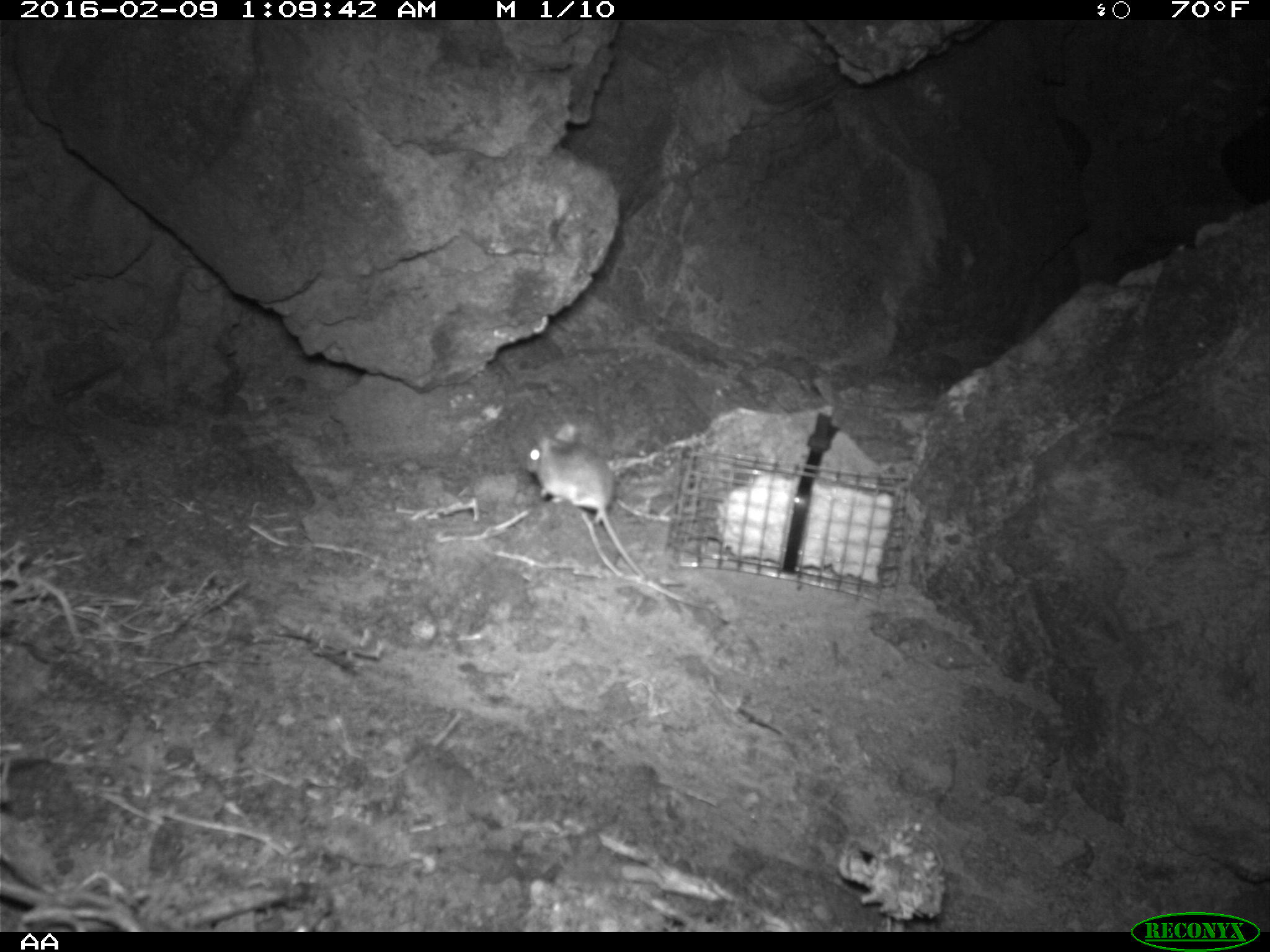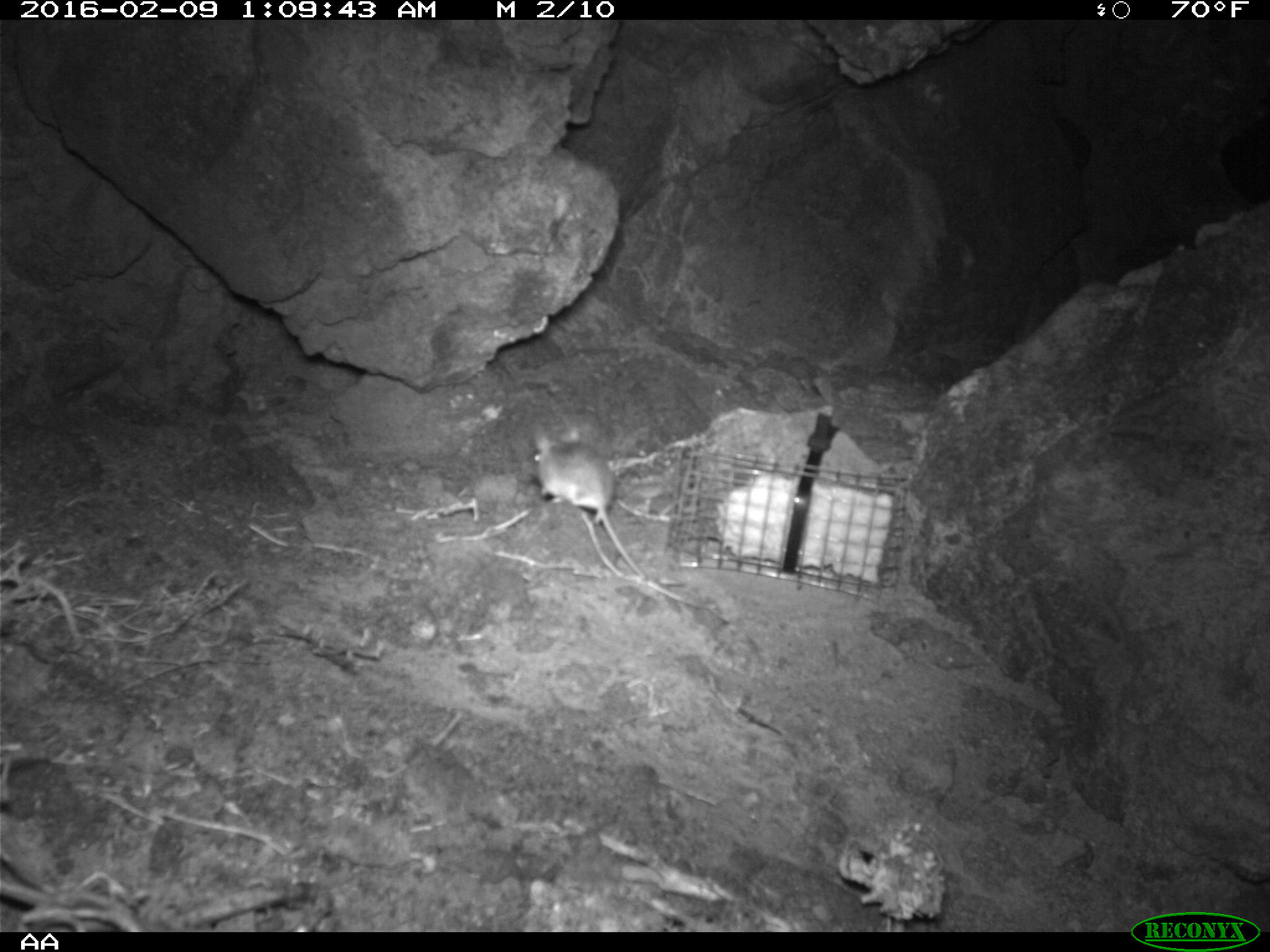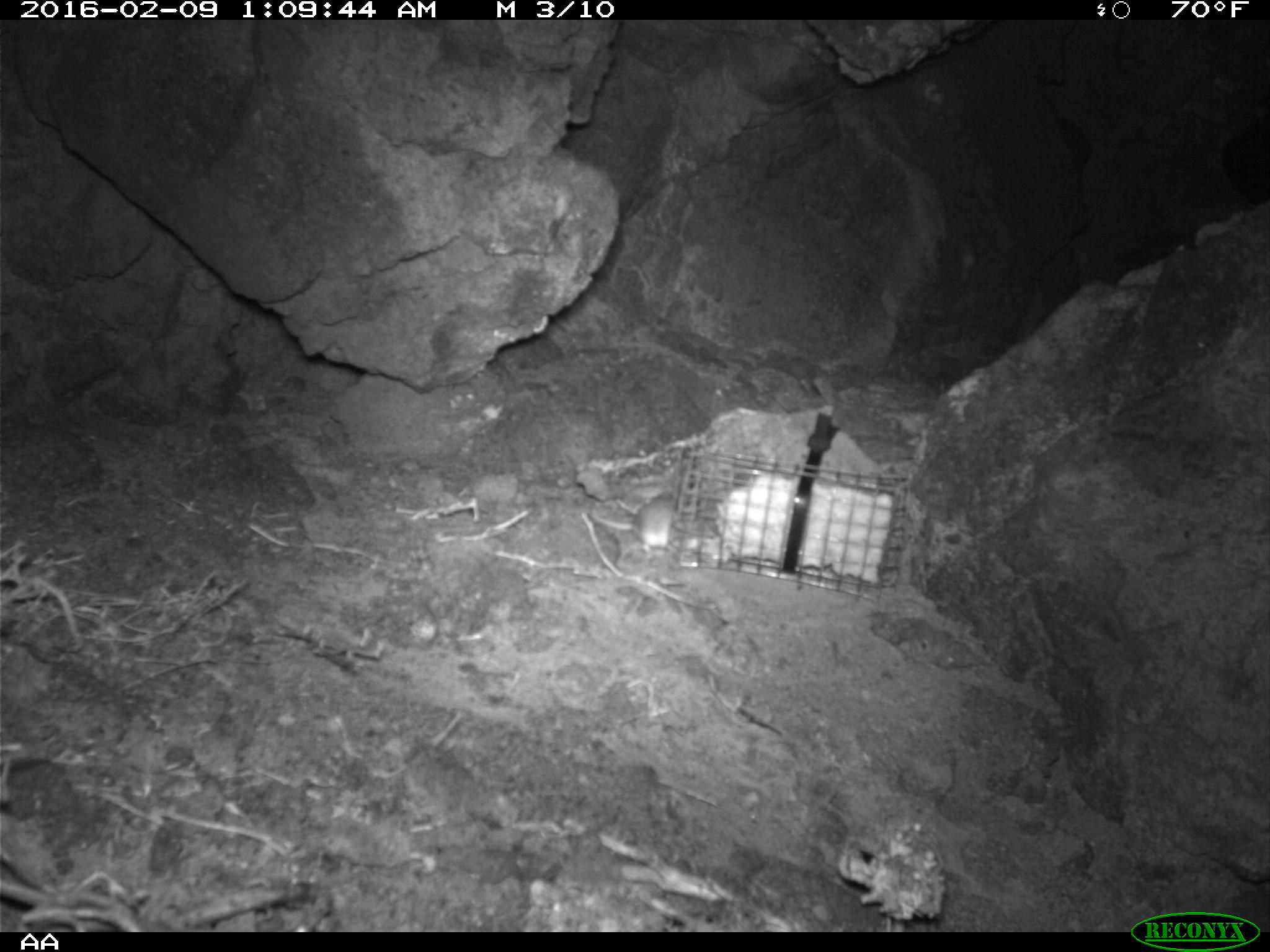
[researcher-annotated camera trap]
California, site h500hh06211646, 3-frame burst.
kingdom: Animalia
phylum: Chordata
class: Mammalia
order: Rodentia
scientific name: Rodentia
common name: rodent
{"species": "rodent (Rodentia)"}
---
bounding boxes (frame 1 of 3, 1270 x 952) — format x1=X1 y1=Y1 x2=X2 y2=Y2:
rodent: x1=520 y1=419 x2=646 y2=580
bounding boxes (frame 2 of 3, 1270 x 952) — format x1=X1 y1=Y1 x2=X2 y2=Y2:
rodent: x1=529 y1=420 x2=647 y2=583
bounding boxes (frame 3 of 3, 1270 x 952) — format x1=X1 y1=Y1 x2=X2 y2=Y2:
rodent: x1=587 y1=489 x2=678 y2=557